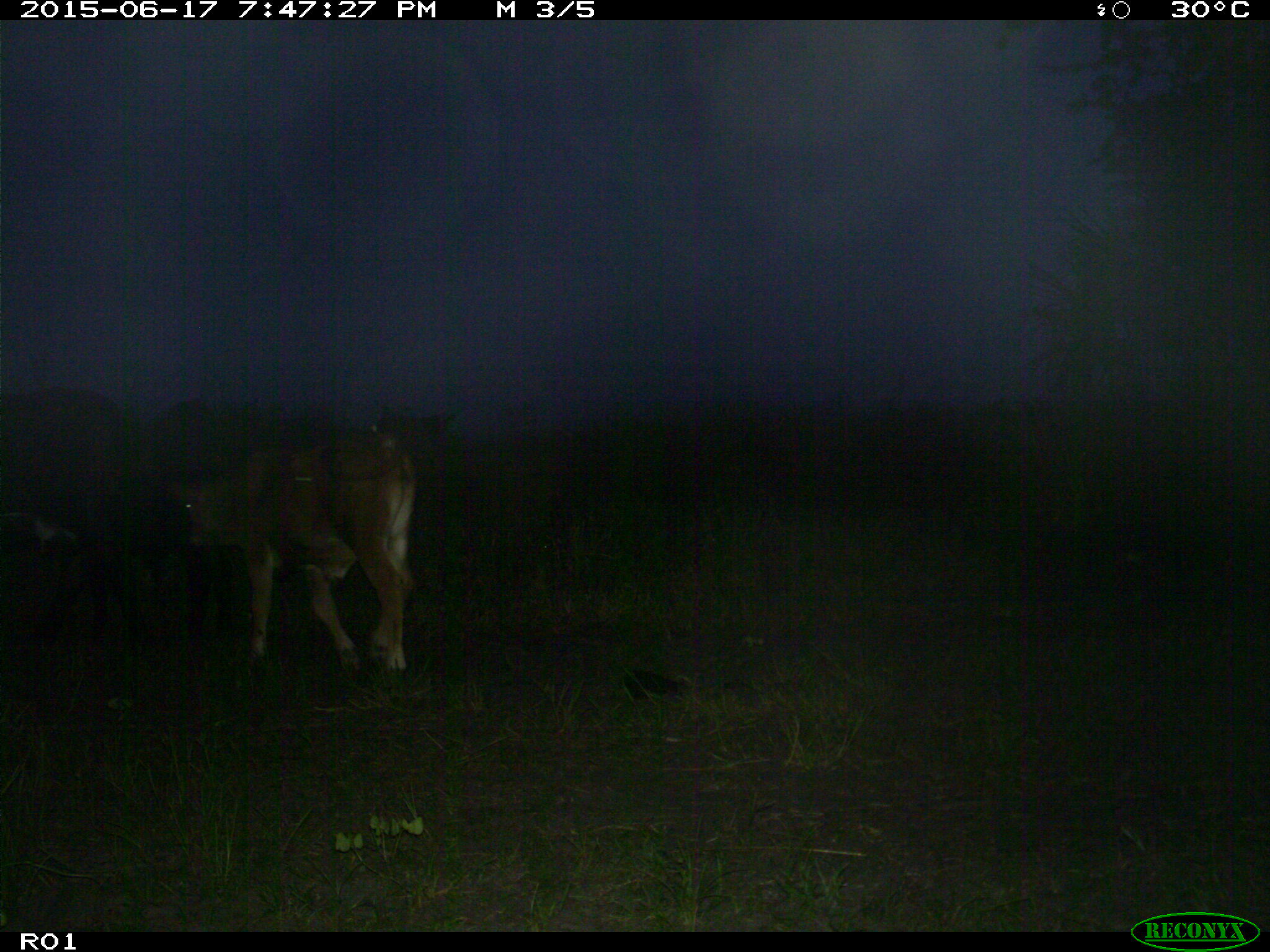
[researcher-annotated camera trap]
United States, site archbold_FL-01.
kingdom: Animalia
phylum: Chordata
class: Mammalia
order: Artiodactyla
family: Bovidae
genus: Bos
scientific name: Bos taurus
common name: domestic cow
Bos taurus (domestic cow).